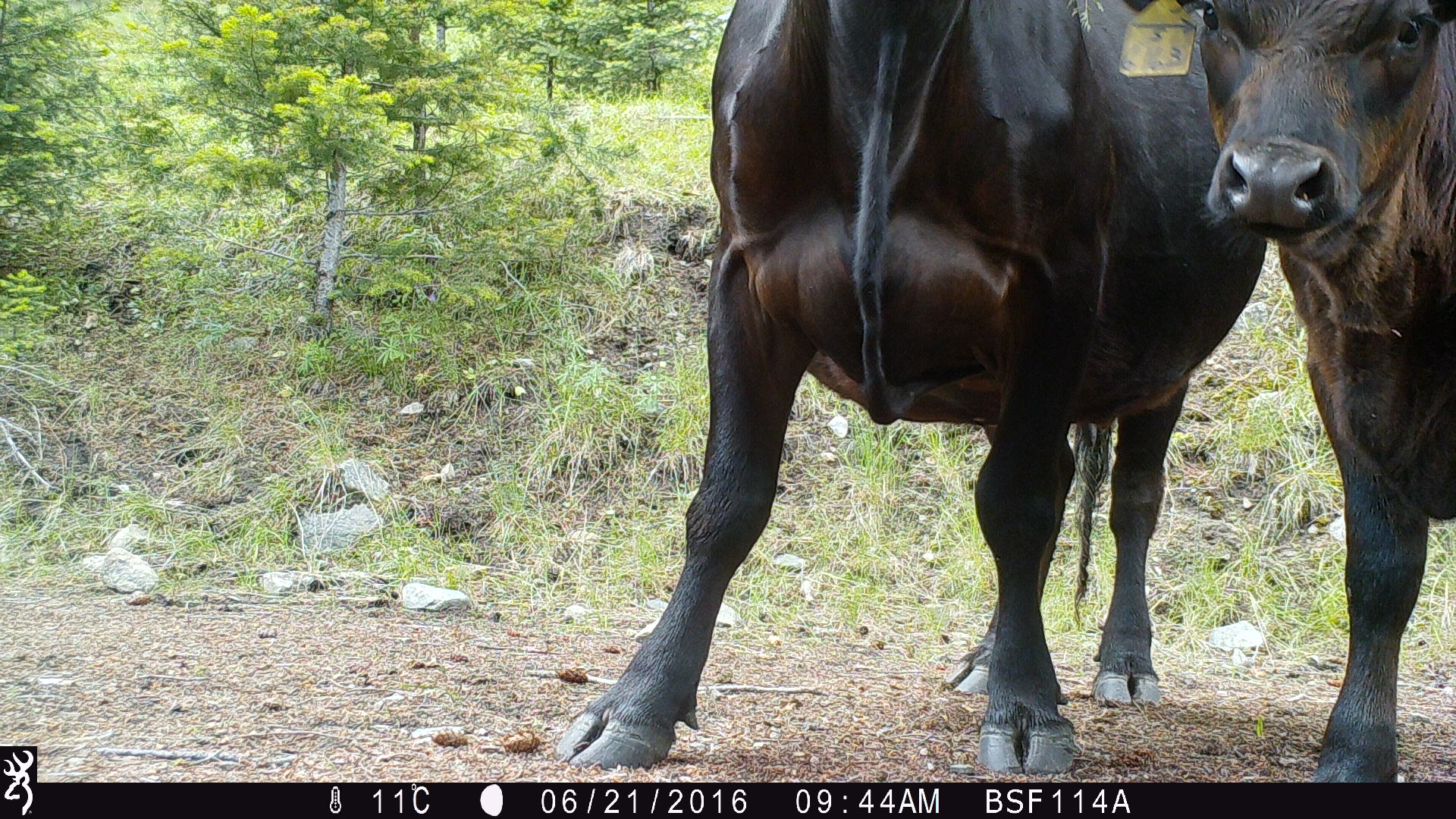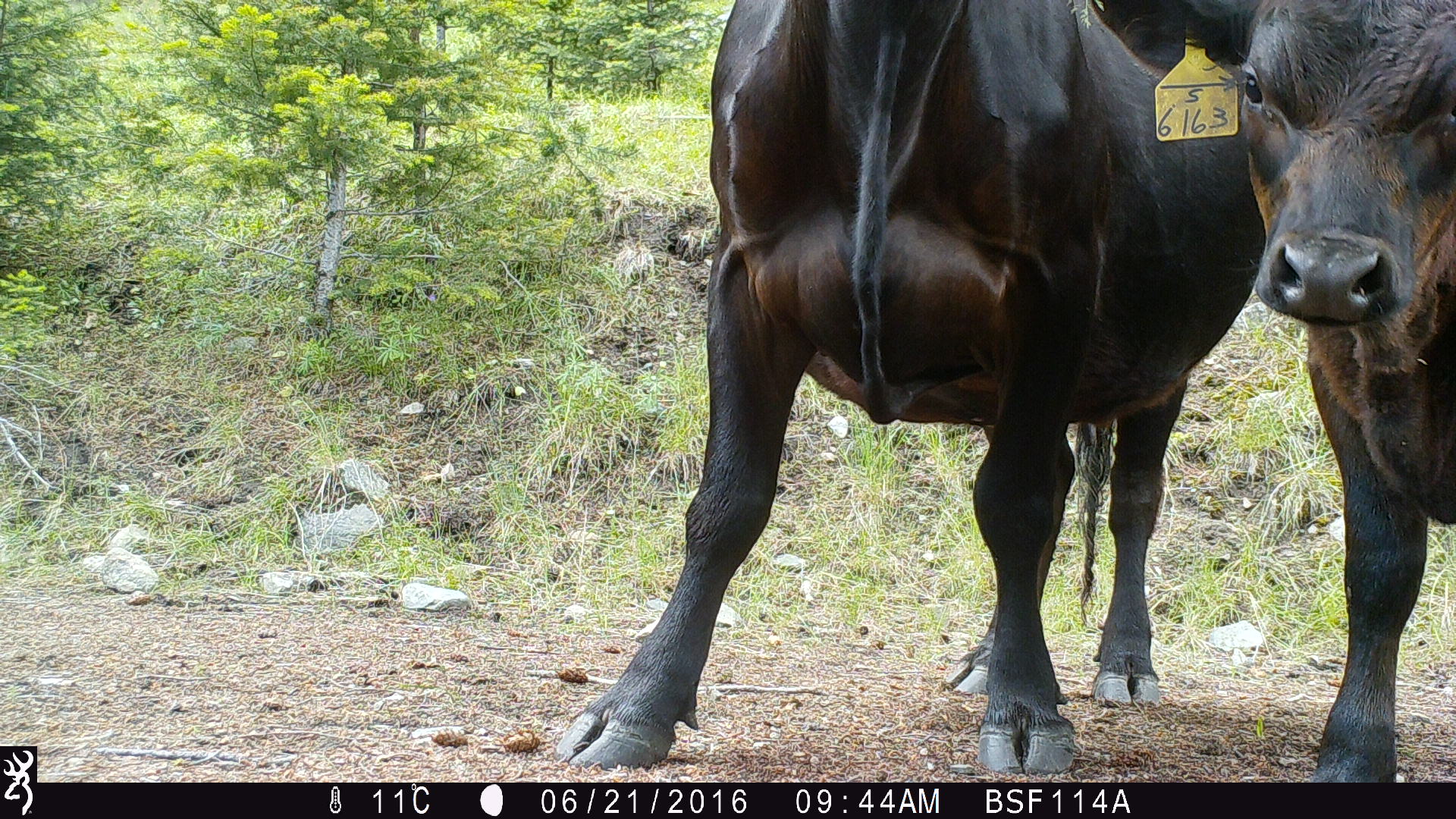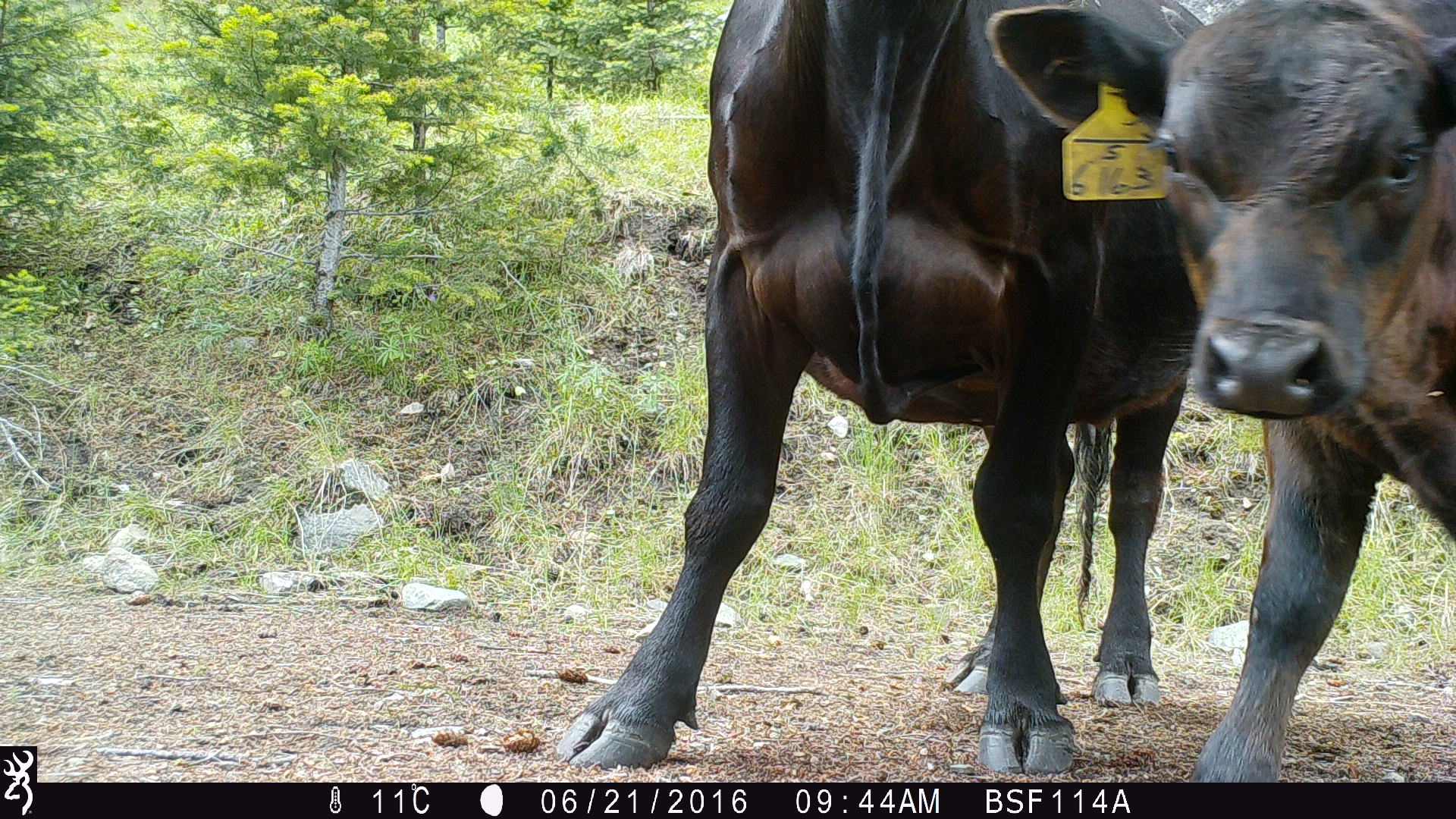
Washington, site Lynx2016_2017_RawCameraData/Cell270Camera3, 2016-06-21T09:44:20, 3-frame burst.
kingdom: Animalia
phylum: Chordata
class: Mammalia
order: Artiodactyla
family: Bovidae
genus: Bos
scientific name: Bos taurus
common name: domestic cattle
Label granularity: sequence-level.